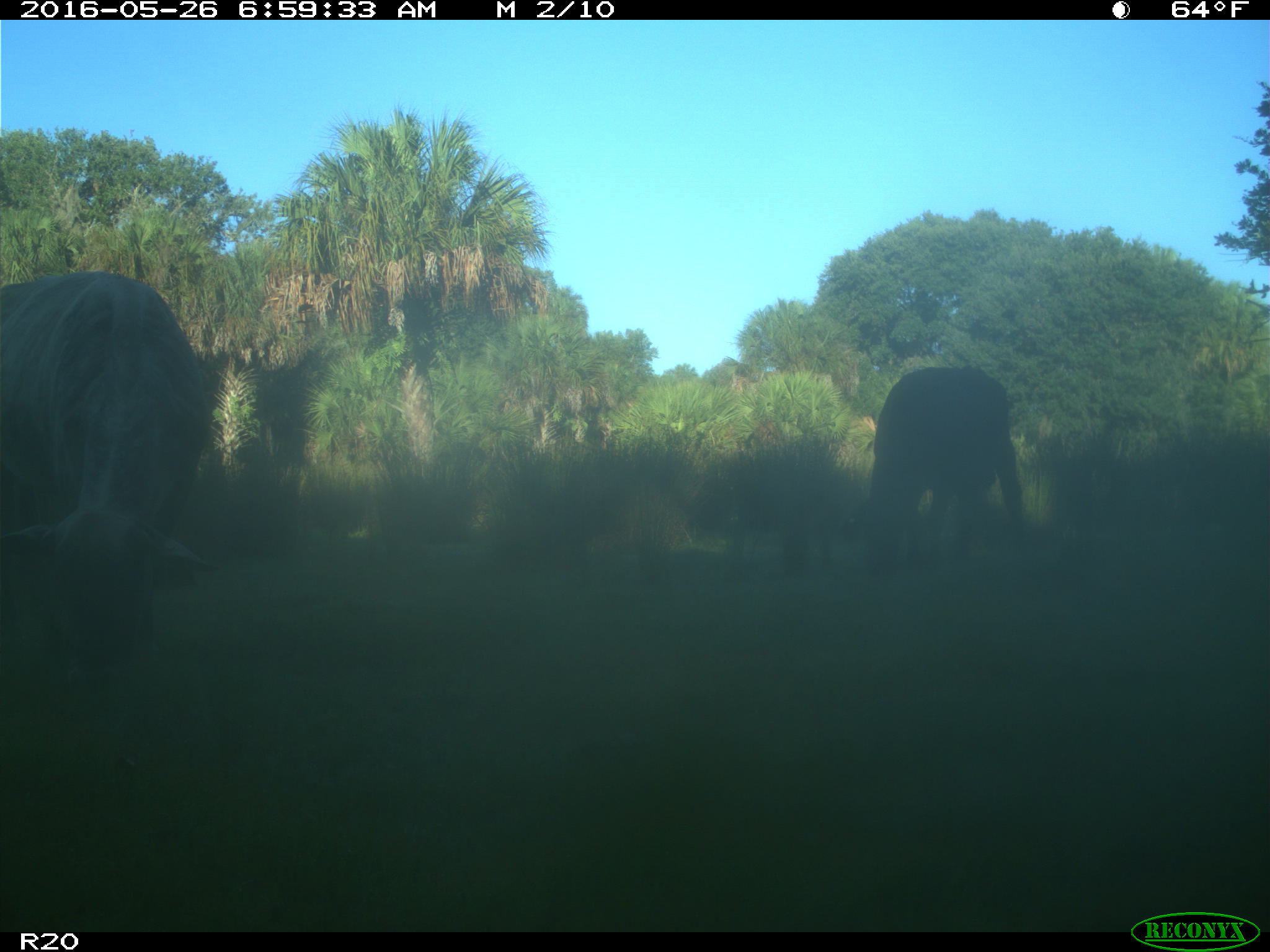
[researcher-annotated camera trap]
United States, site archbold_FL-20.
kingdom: Animalia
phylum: Chordata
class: Mammalia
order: Artiodactyla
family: Bovidae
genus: Bos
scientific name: Bos taurus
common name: domestic cow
Bos taurus (domestic cow).